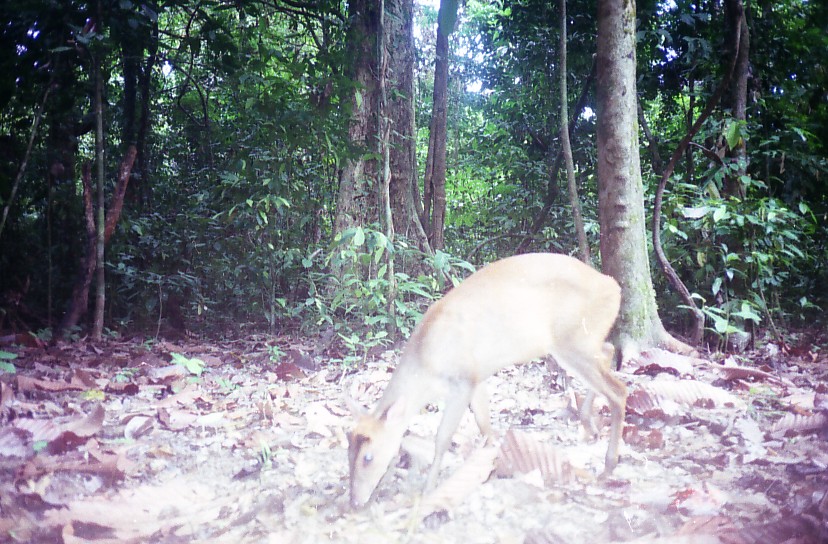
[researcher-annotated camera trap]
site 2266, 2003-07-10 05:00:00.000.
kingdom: Animalia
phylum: Chordata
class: Mammalia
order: Artiodactyla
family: Cervidae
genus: Muntiacus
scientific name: Muntiacus muntjak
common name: southern red muntjac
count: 1